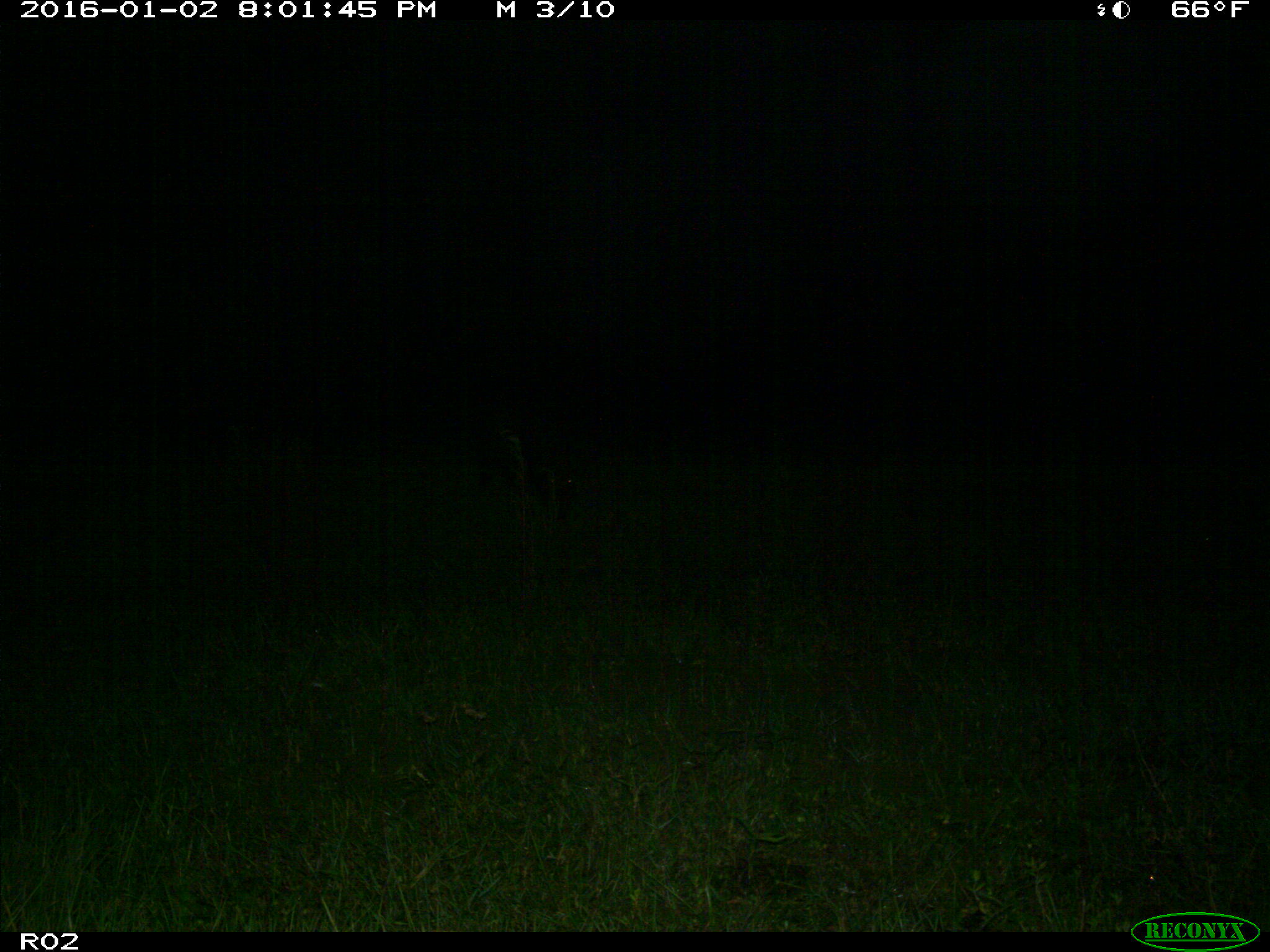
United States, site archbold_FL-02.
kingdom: Animalia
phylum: Chordata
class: Mammalia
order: Artiodactyla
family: Suidae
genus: Sus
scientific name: Sus scrofa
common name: wild boar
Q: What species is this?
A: Sus scrofa (wild boar).